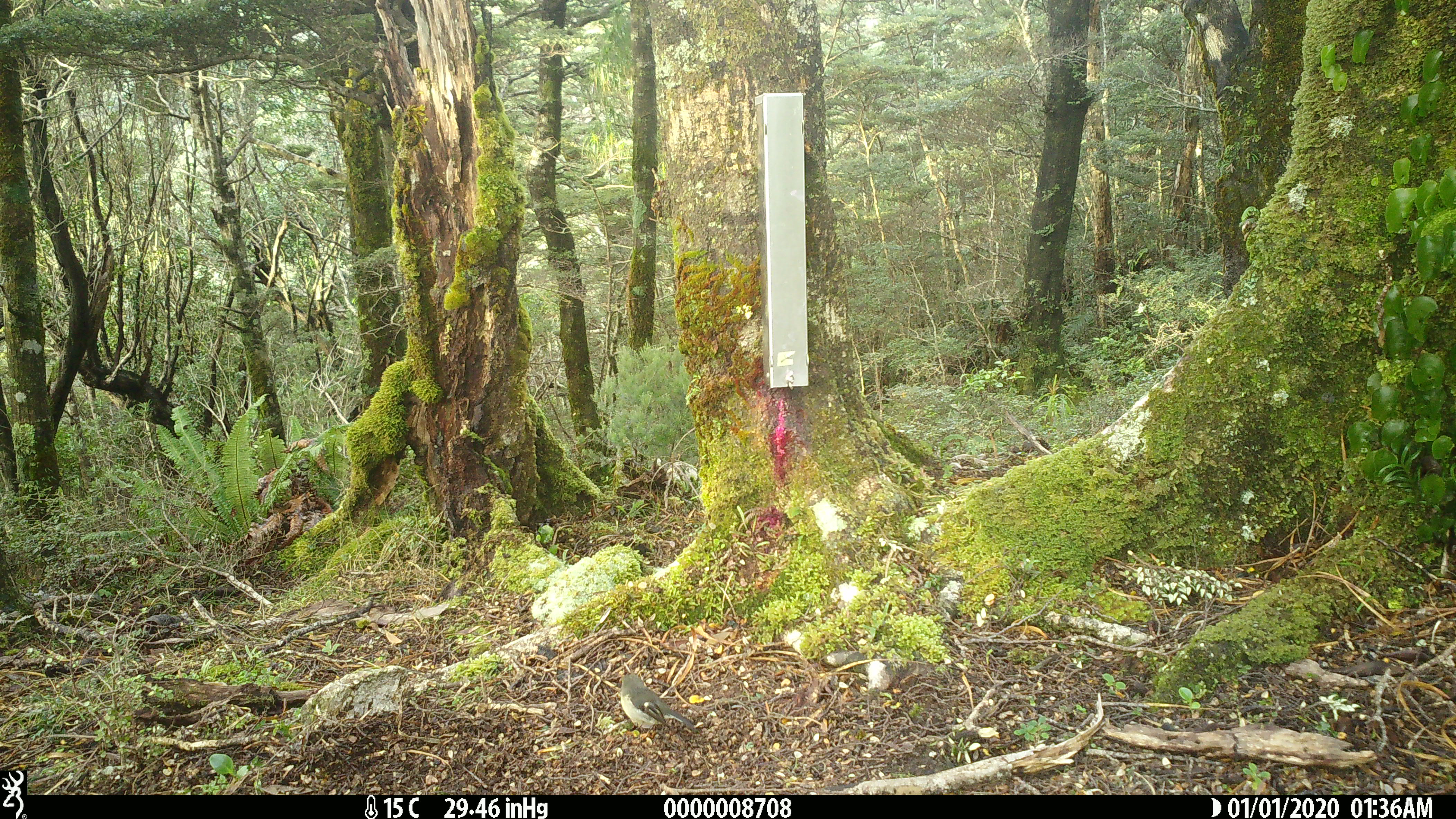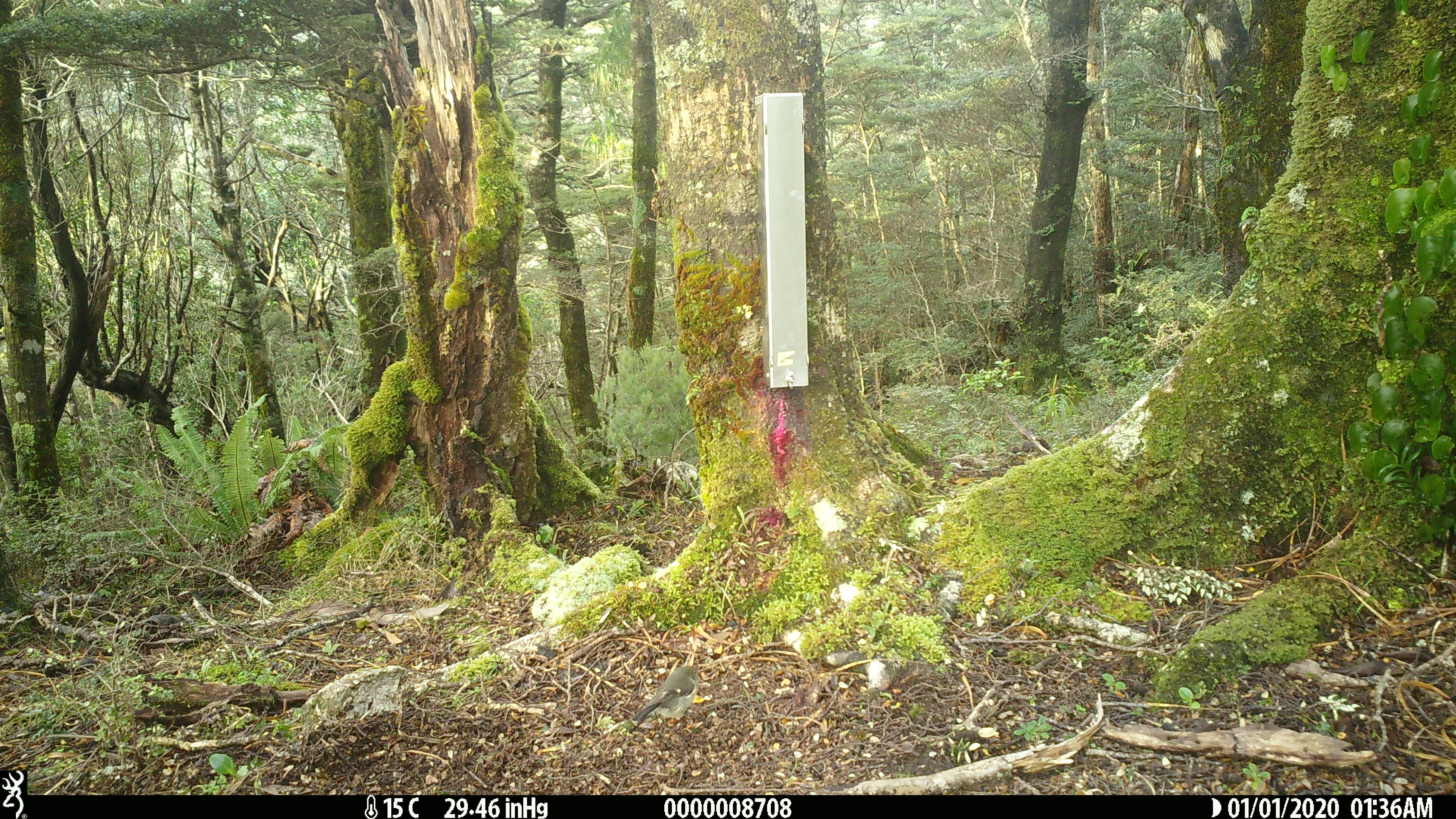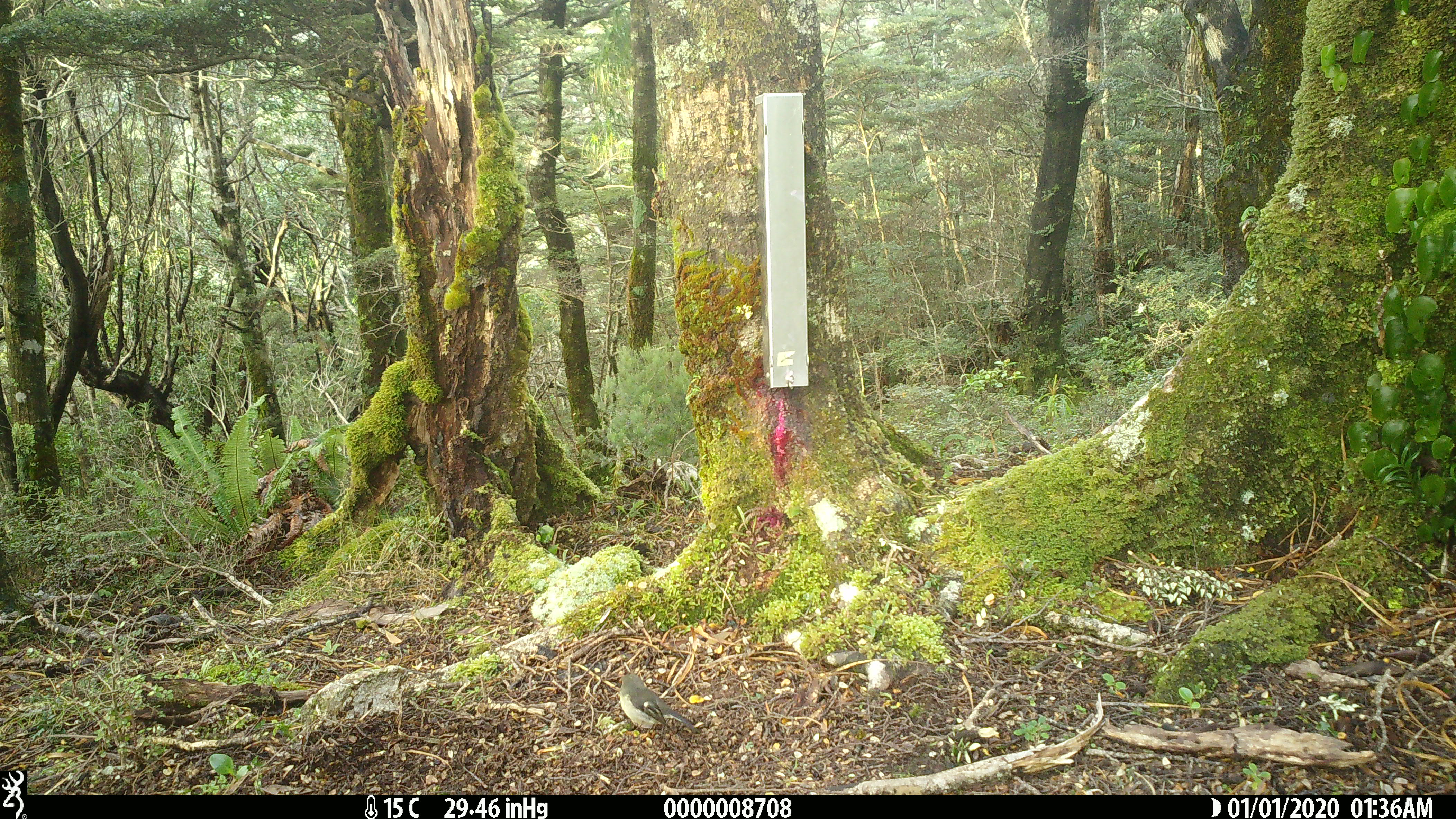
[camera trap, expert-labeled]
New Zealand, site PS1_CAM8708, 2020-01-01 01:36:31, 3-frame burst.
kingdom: Animalia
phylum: Chordata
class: Aves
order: Passeriformes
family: Petroicidae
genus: Petroica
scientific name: Petroica macrocephala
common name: tomtit